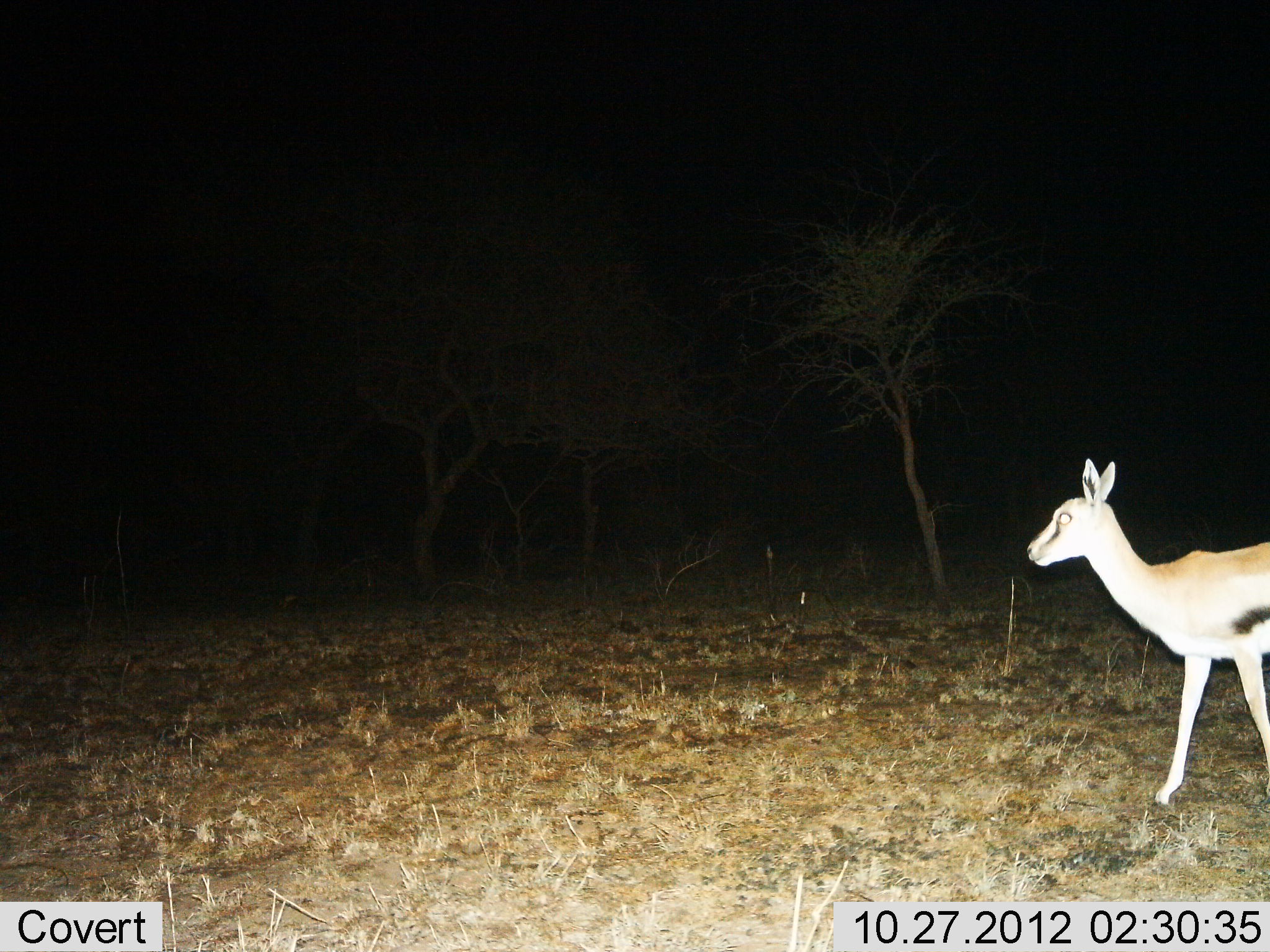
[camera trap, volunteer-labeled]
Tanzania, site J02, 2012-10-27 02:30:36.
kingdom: Animalia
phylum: Chordata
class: Mammalia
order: Artiodactyla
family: Bovidae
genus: Eudorcas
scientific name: Eudorcas thomsonii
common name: thomson's gazelle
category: gazellethomsons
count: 1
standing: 40%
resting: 0%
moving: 60%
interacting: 0%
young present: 0%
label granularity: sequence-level